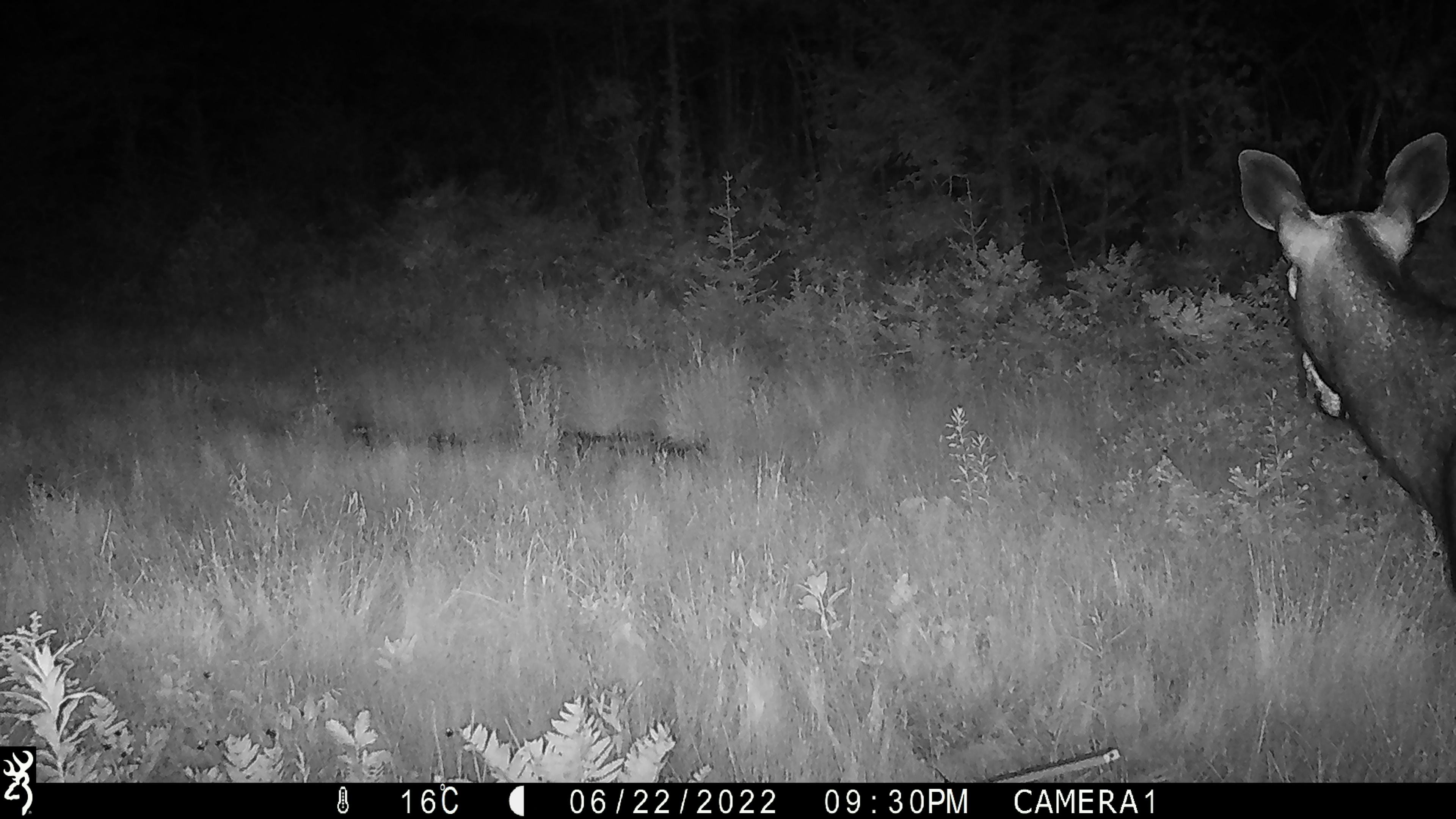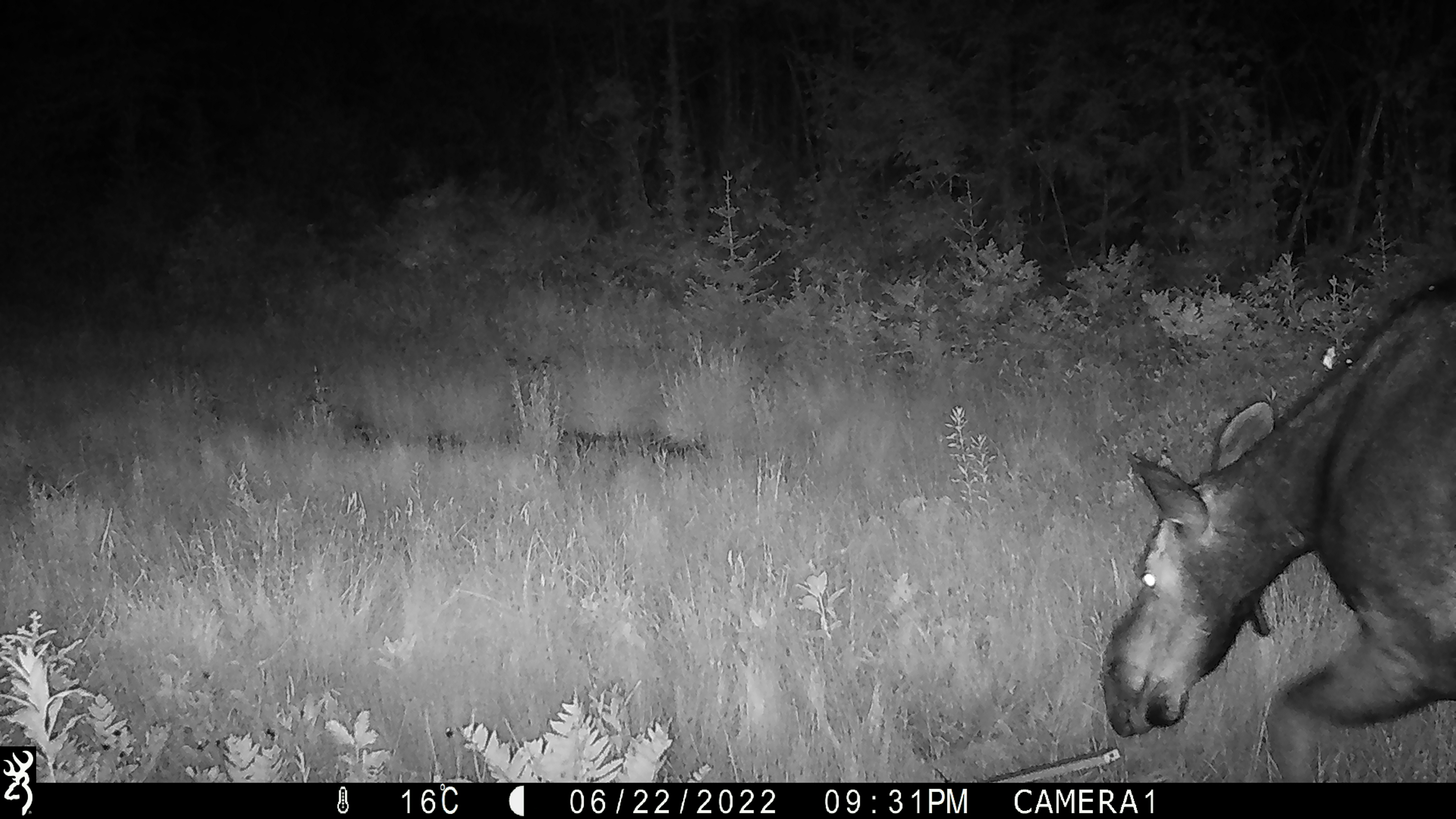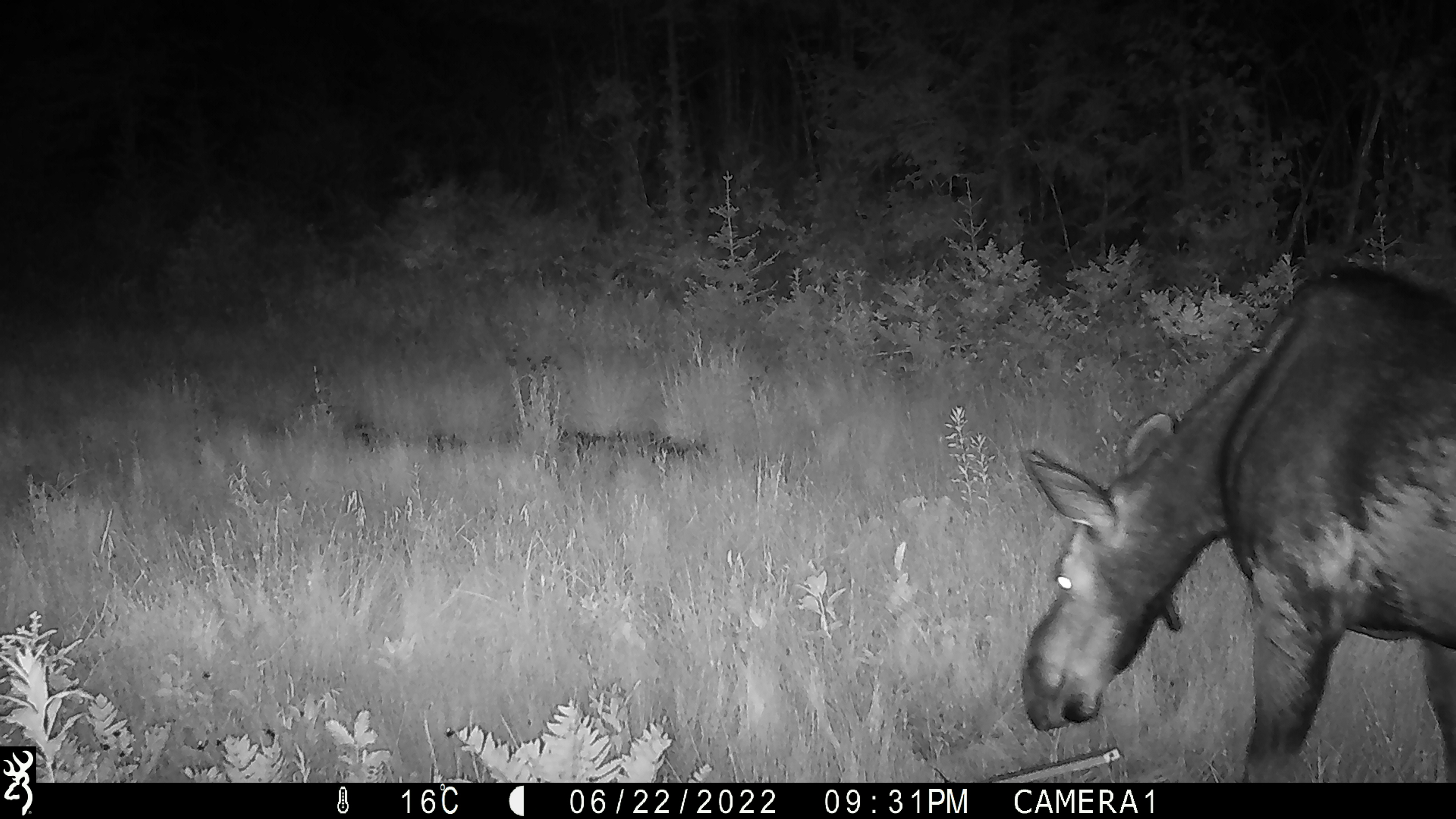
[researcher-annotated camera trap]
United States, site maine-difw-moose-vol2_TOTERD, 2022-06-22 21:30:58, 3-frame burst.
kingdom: Animalia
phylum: Chordata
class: Mammalia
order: Artiodactyla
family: Cervidae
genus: Alces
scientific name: Alces alces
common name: moose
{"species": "moose (Alces alces)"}